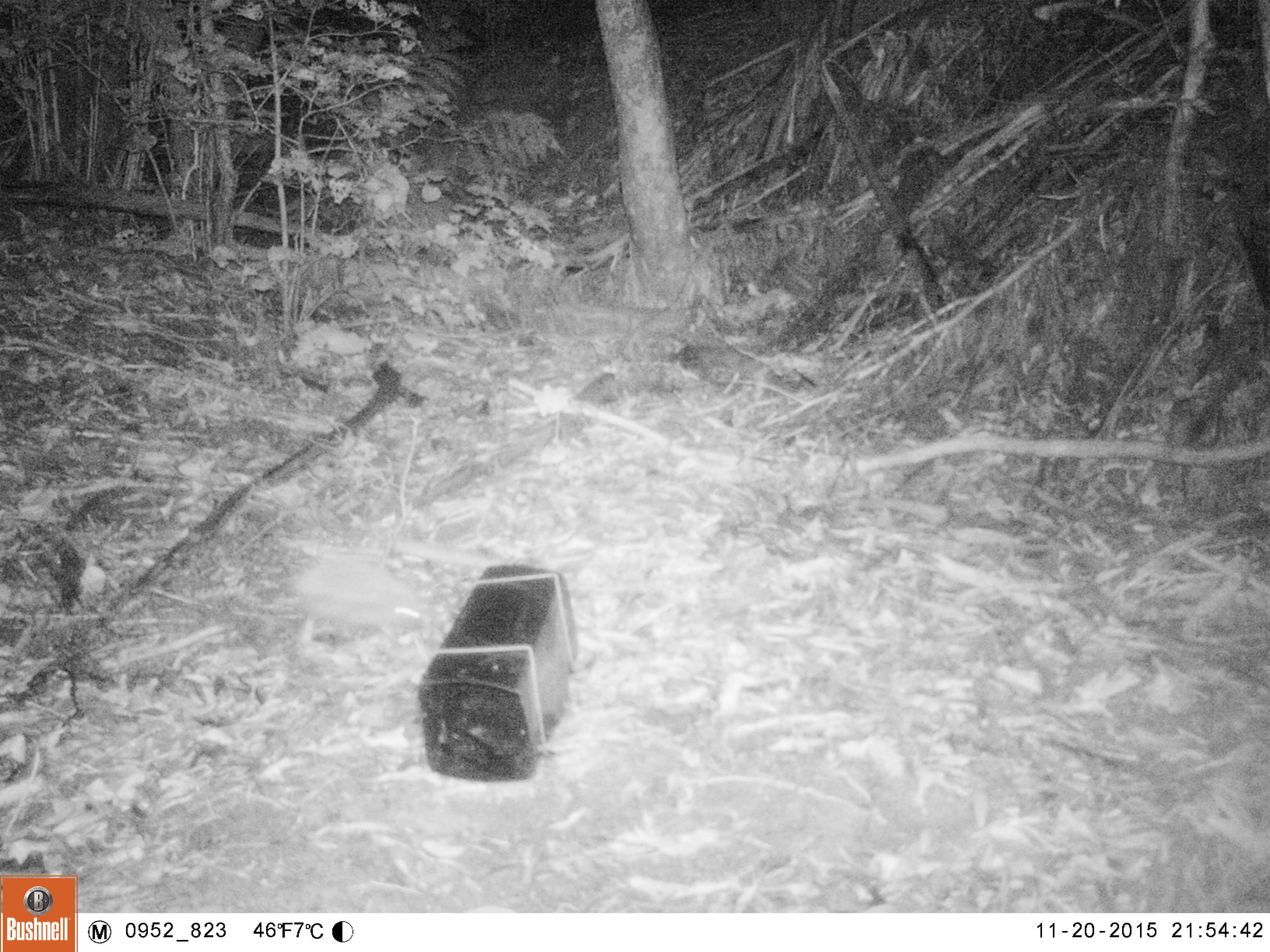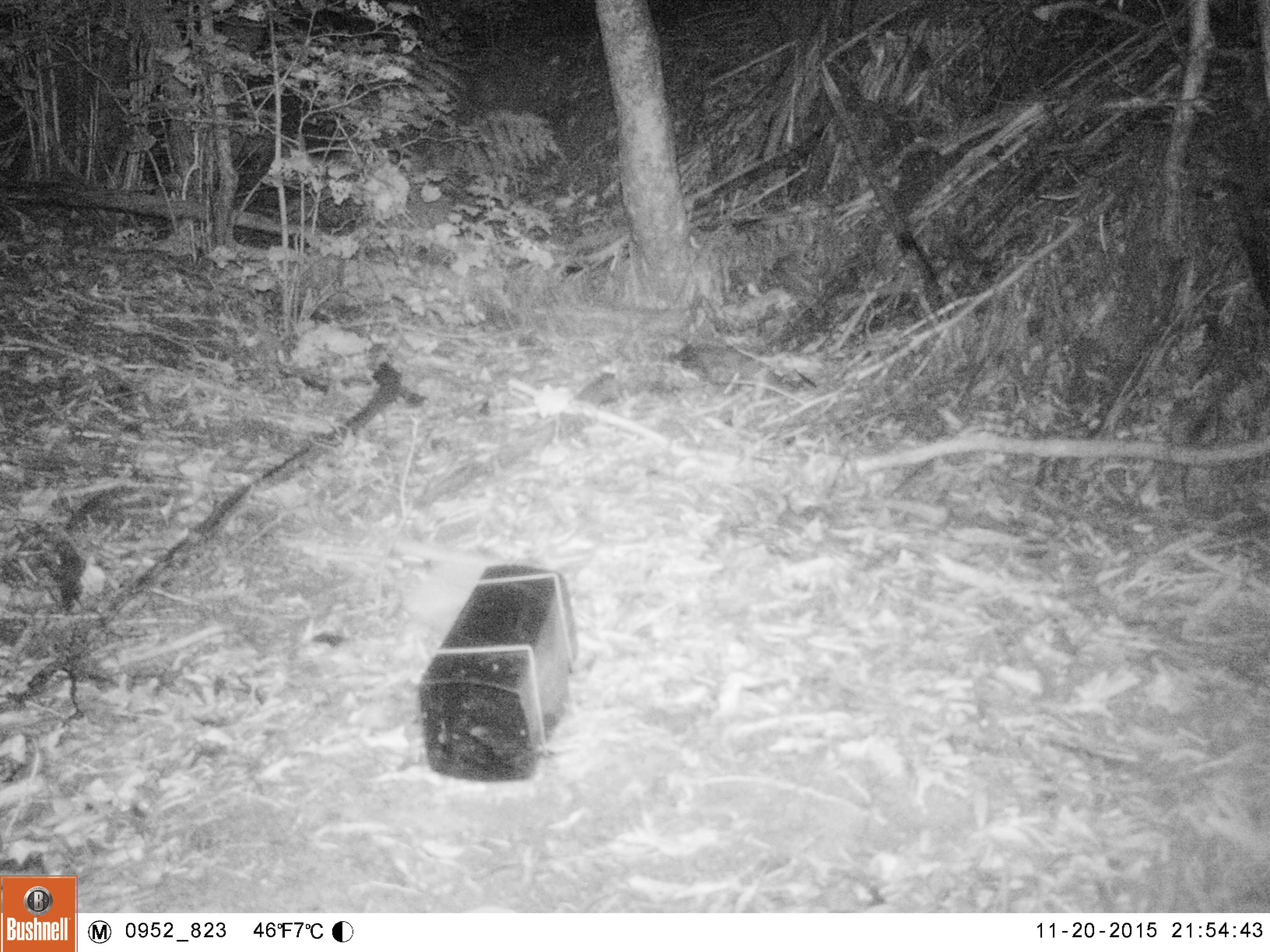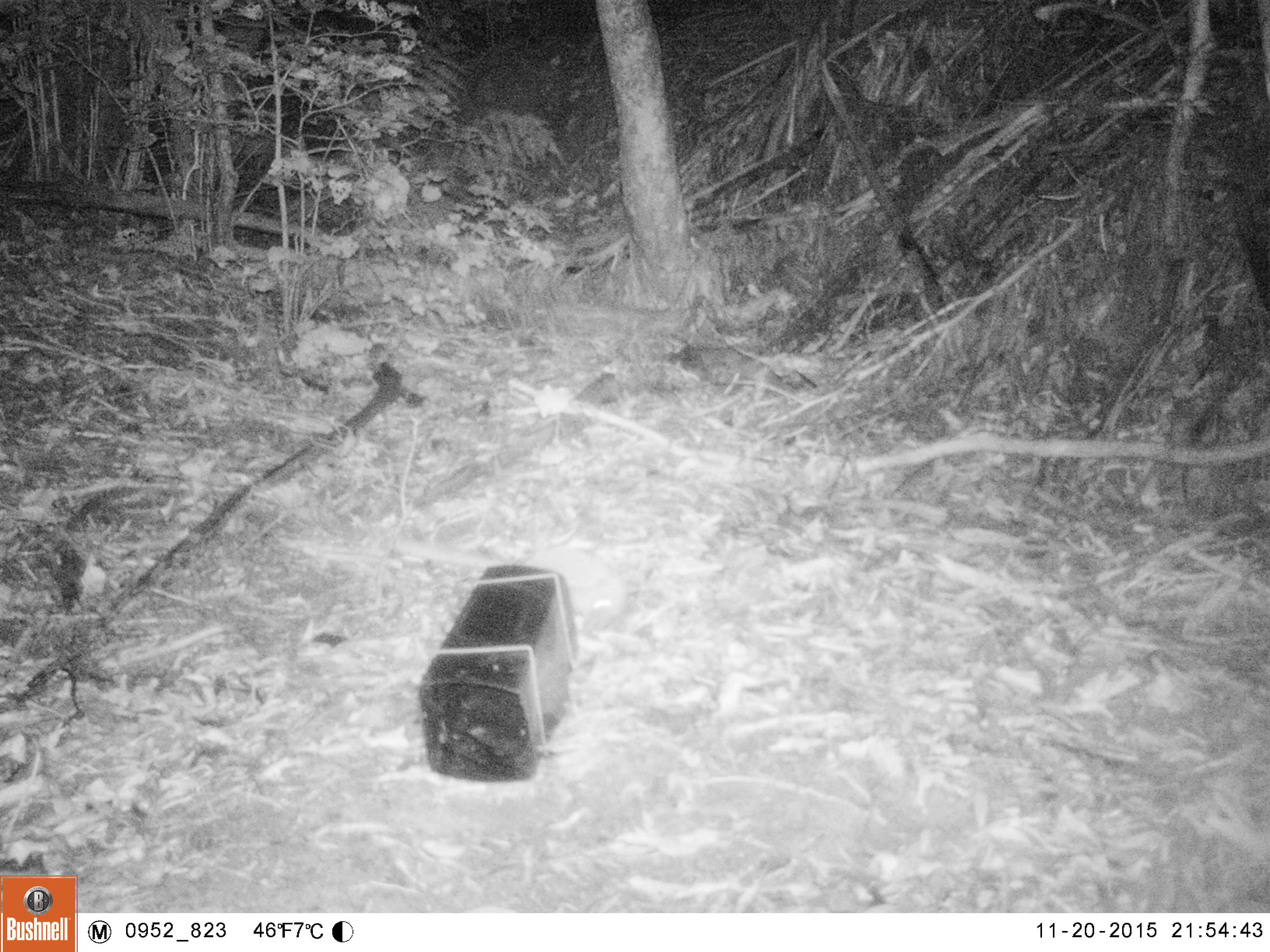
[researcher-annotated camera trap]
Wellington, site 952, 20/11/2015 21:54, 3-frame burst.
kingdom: Animalia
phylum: Chordata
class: Mammalia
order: Eulipotyphla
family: Erinaceidae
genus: Erinaceus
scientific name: Erinaceus europaeus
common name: hedgehog